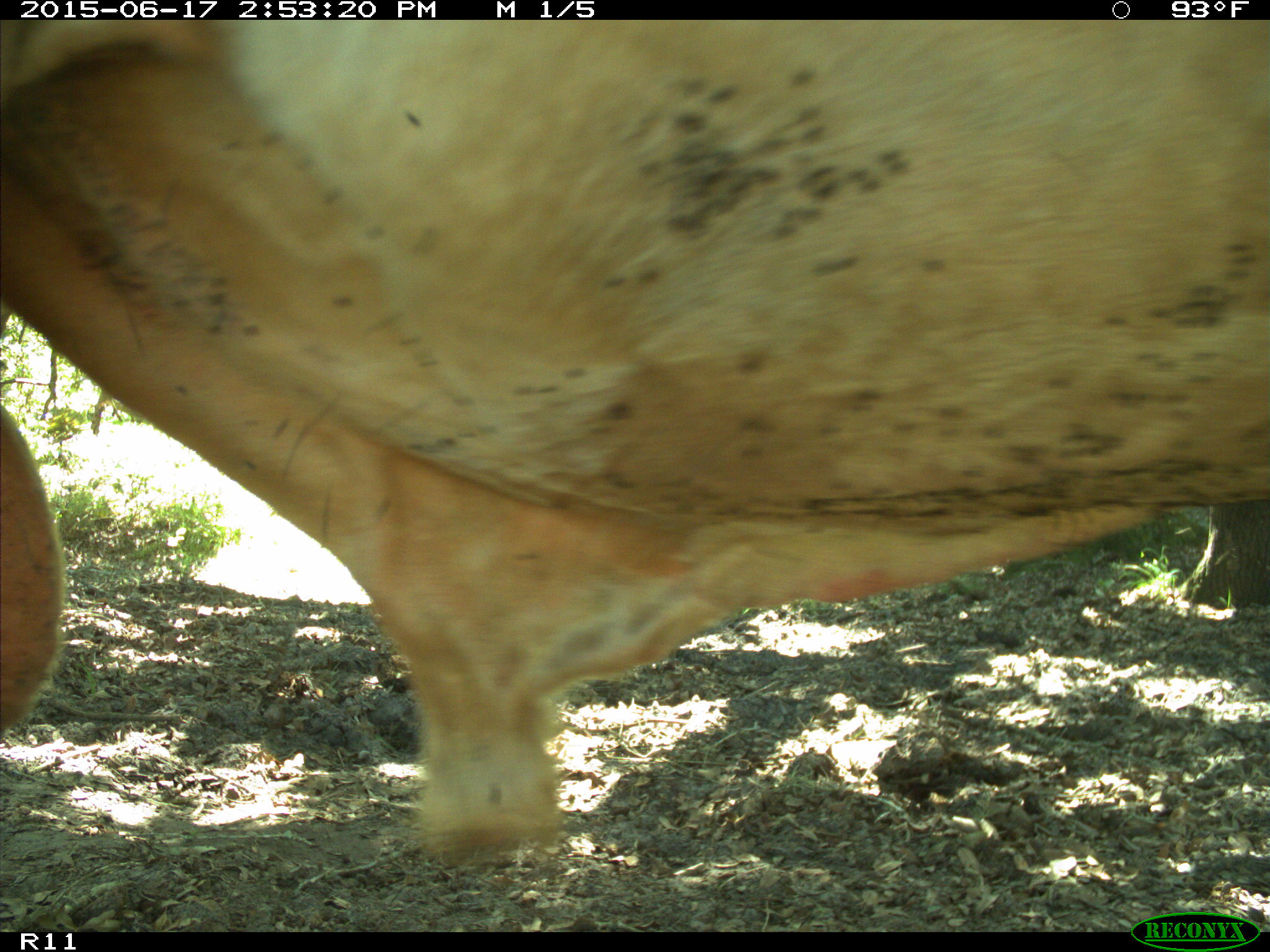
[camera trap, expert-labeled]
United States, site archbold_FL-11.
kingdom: Animalia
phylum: Chordata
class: Mammalia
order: Artiodactyla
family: Bovidae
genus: Bos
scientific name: Bos taurus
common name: domestic cow